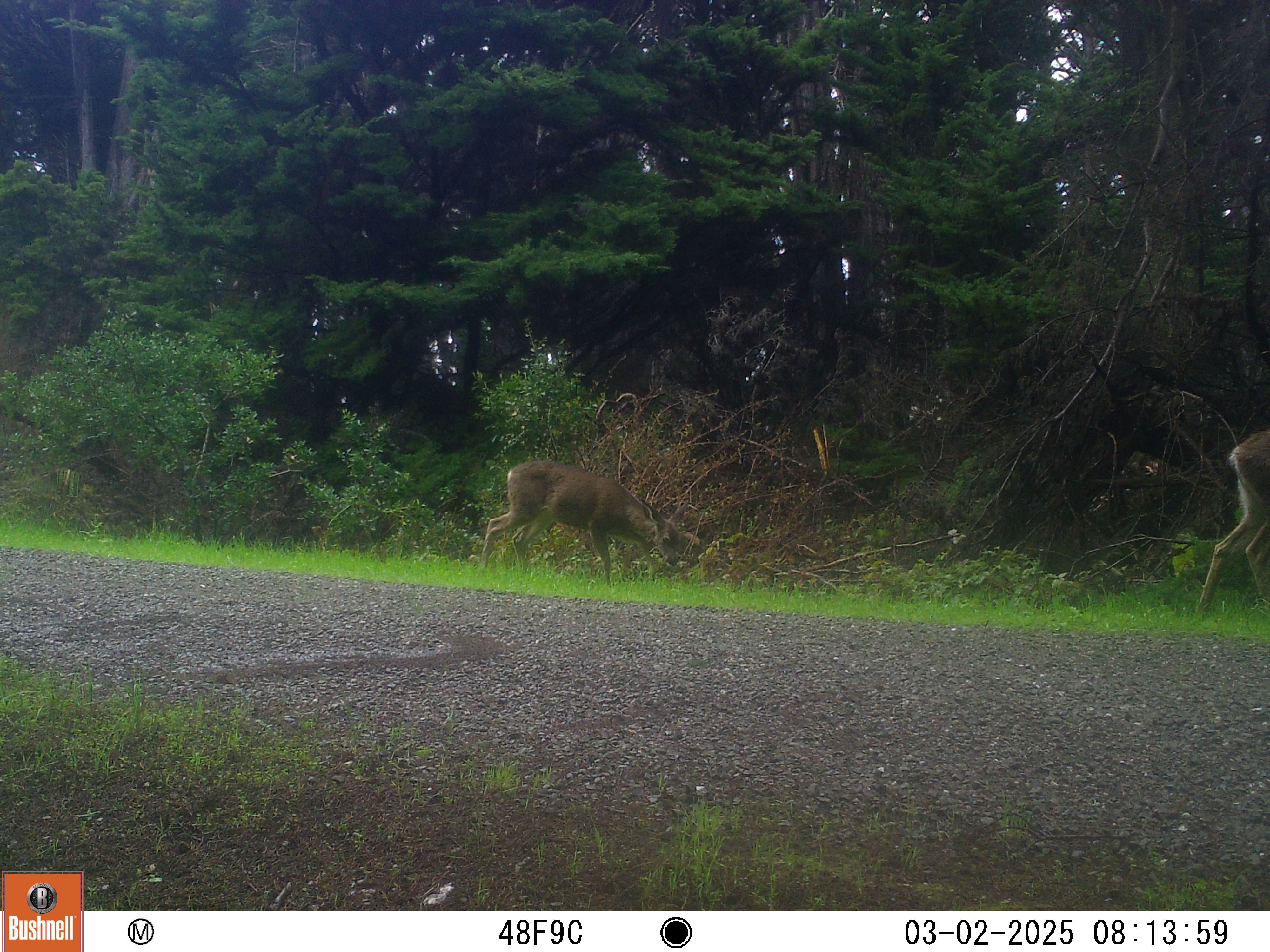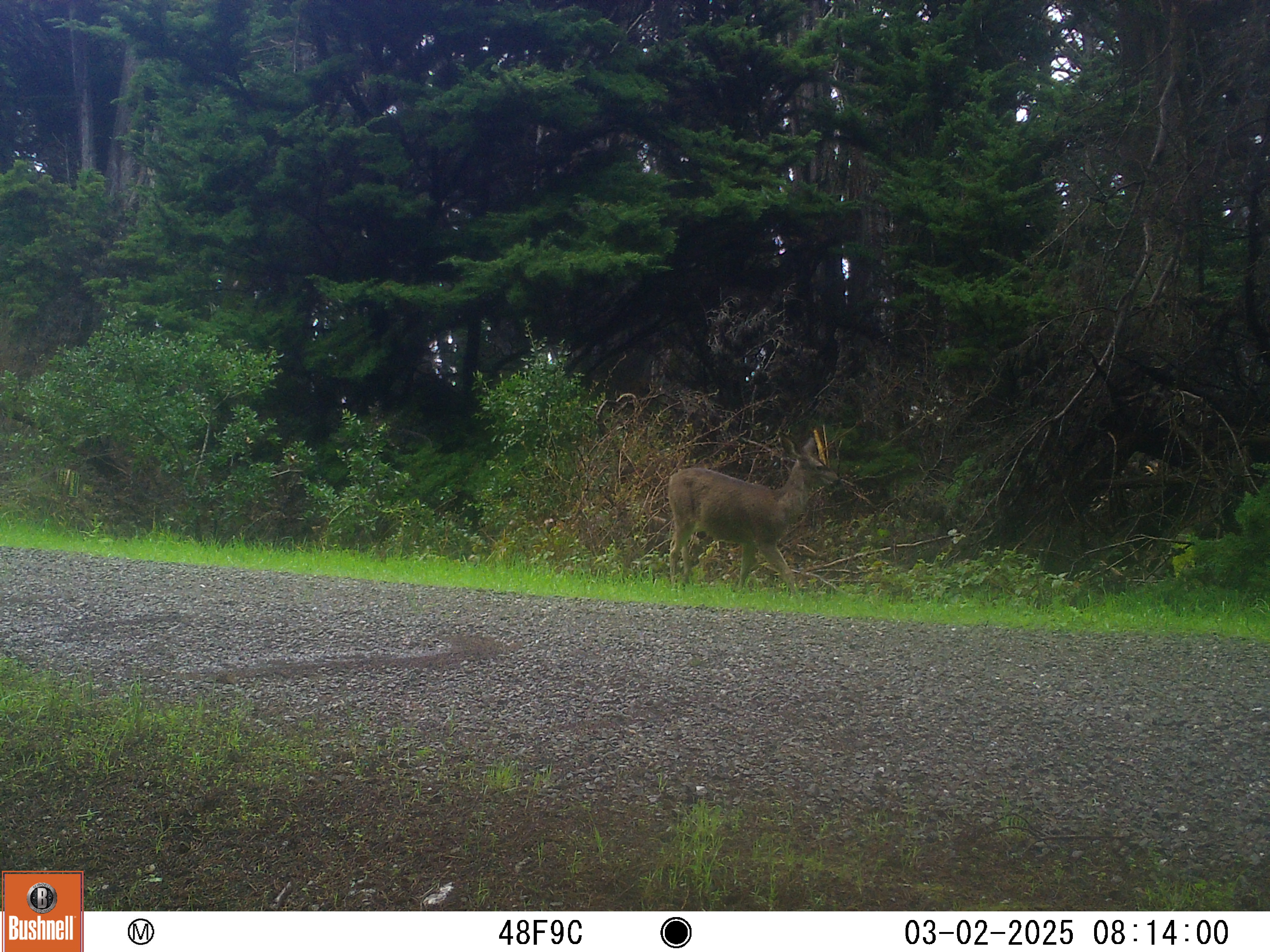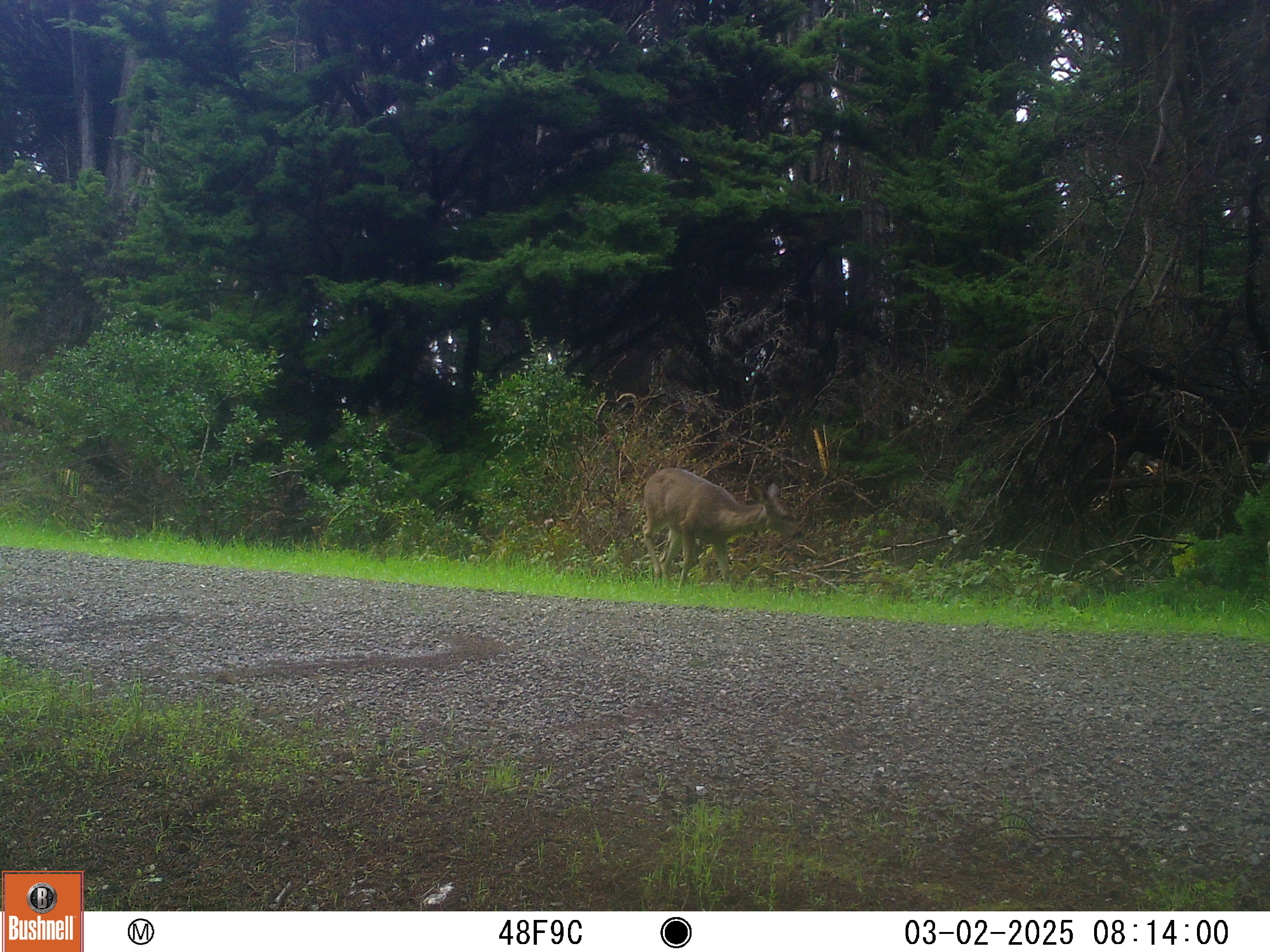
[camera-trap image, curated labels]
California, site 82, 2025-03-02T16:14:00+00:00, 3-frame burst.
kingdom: Animalia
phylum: Chordata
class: Mammalia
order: Artiodactyla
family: Cervidae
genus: Odocoileus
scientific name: Odocoileus hemionus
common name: mule deer